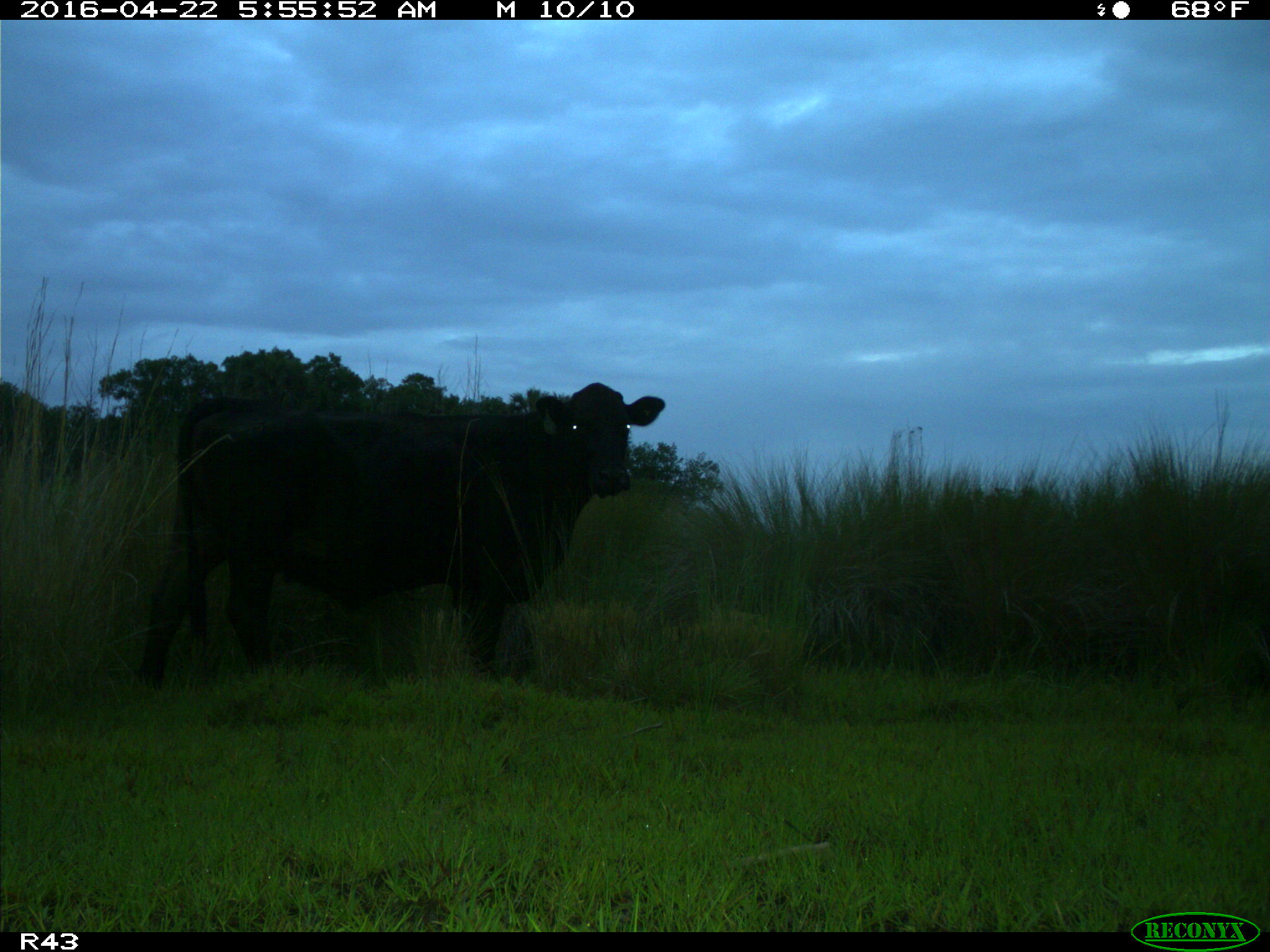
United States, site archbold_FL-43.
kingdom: Animalia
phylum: Chordata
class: Mammalia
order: Artiodactyla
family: Bovidae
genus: Bos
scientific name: Bos taurus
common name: domestic cow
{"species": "Bos taurus (domestic cow)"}